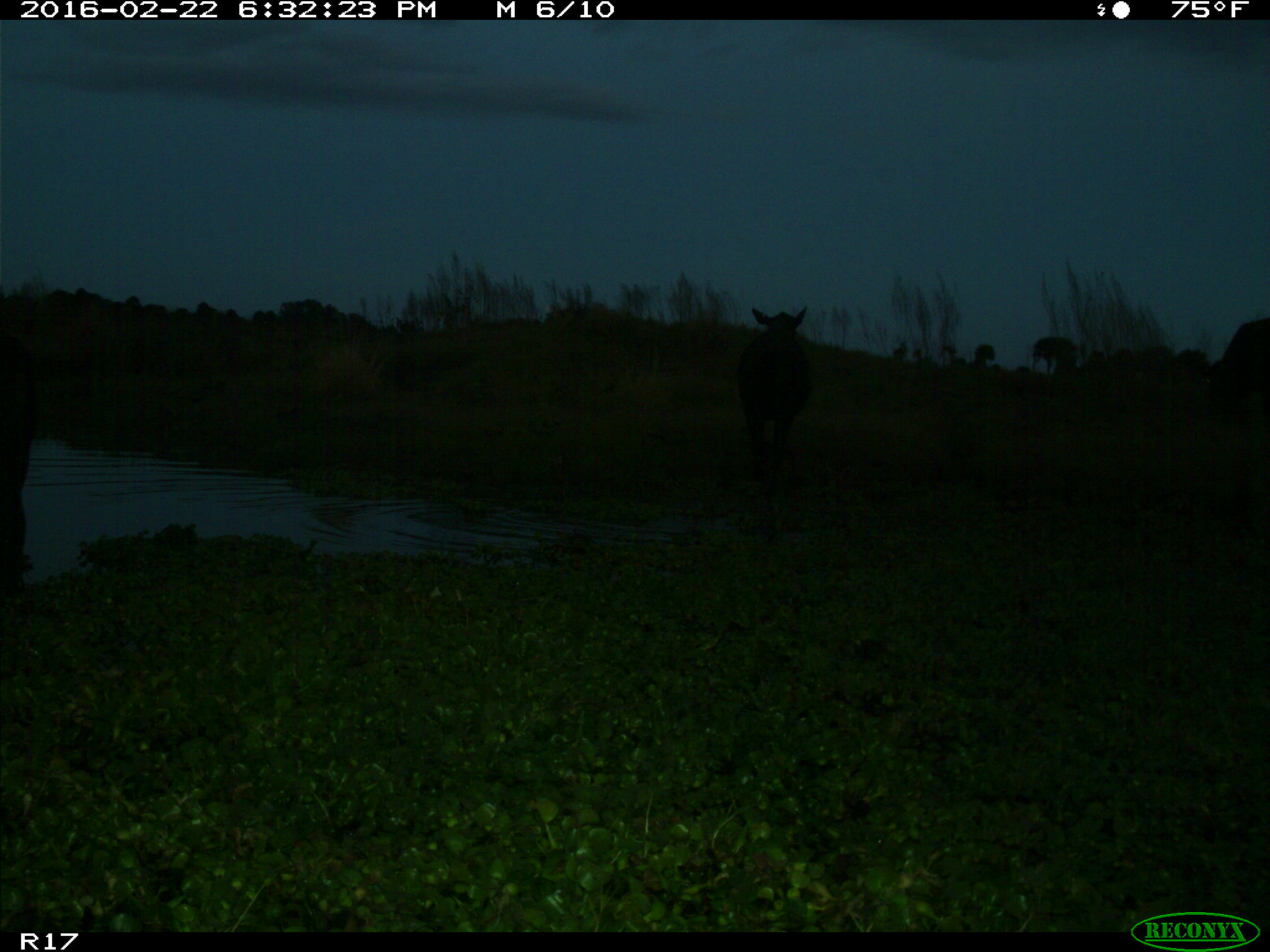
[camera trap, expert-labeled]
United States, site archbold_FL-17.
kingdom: Animalia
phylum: Chordata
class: Mammalia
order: Artiodactyla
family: Bovidae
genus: Bos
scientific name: Bos taurus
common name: domestic cow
Bos taurus (domestic cow).